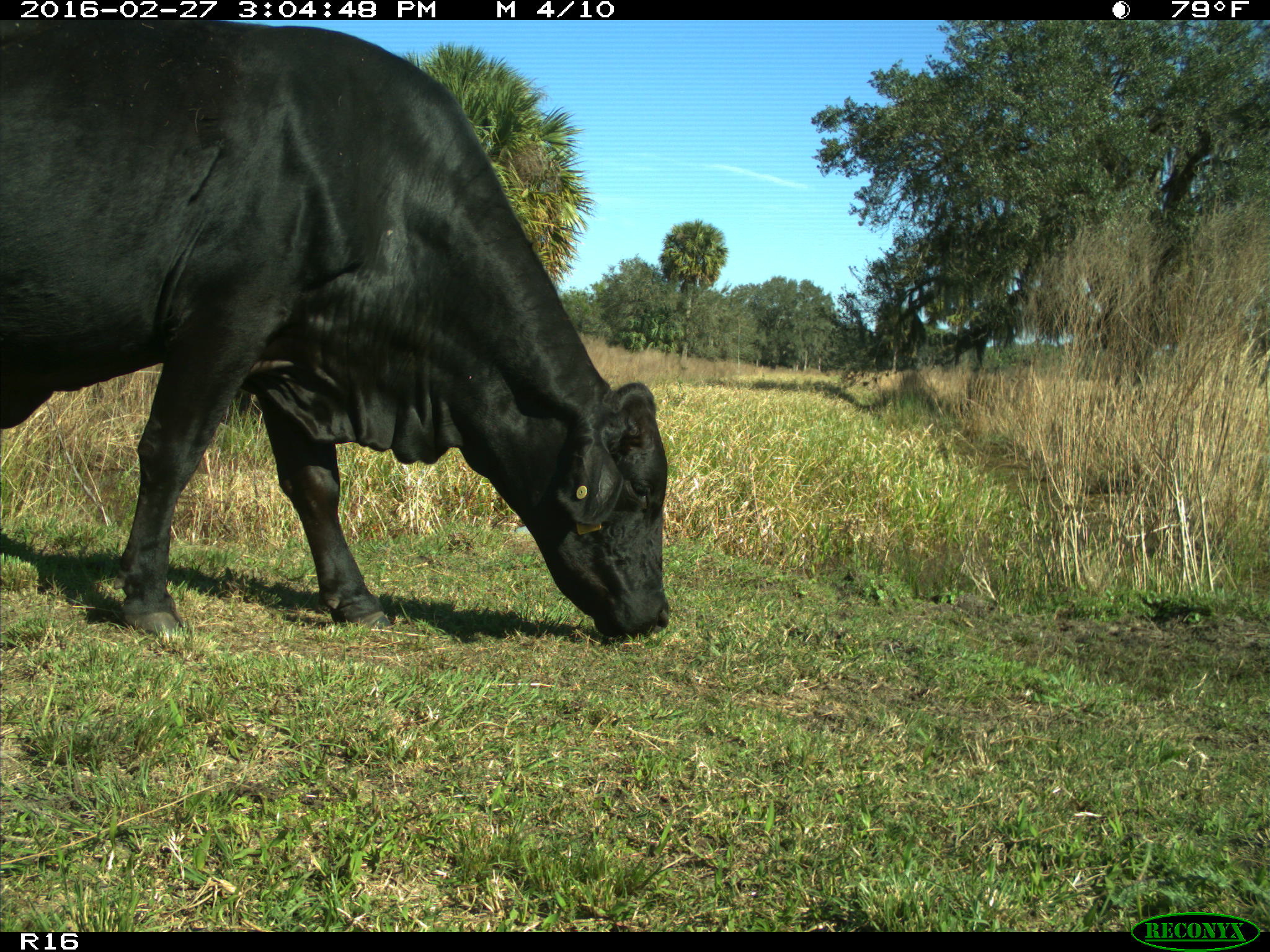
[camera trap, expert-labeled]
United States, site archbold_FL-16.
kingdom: Animalia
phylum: Chordata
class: Mammalia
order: Artiodactyla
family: Bovidae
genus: Bos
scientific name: Bos taurus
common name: domestic cow